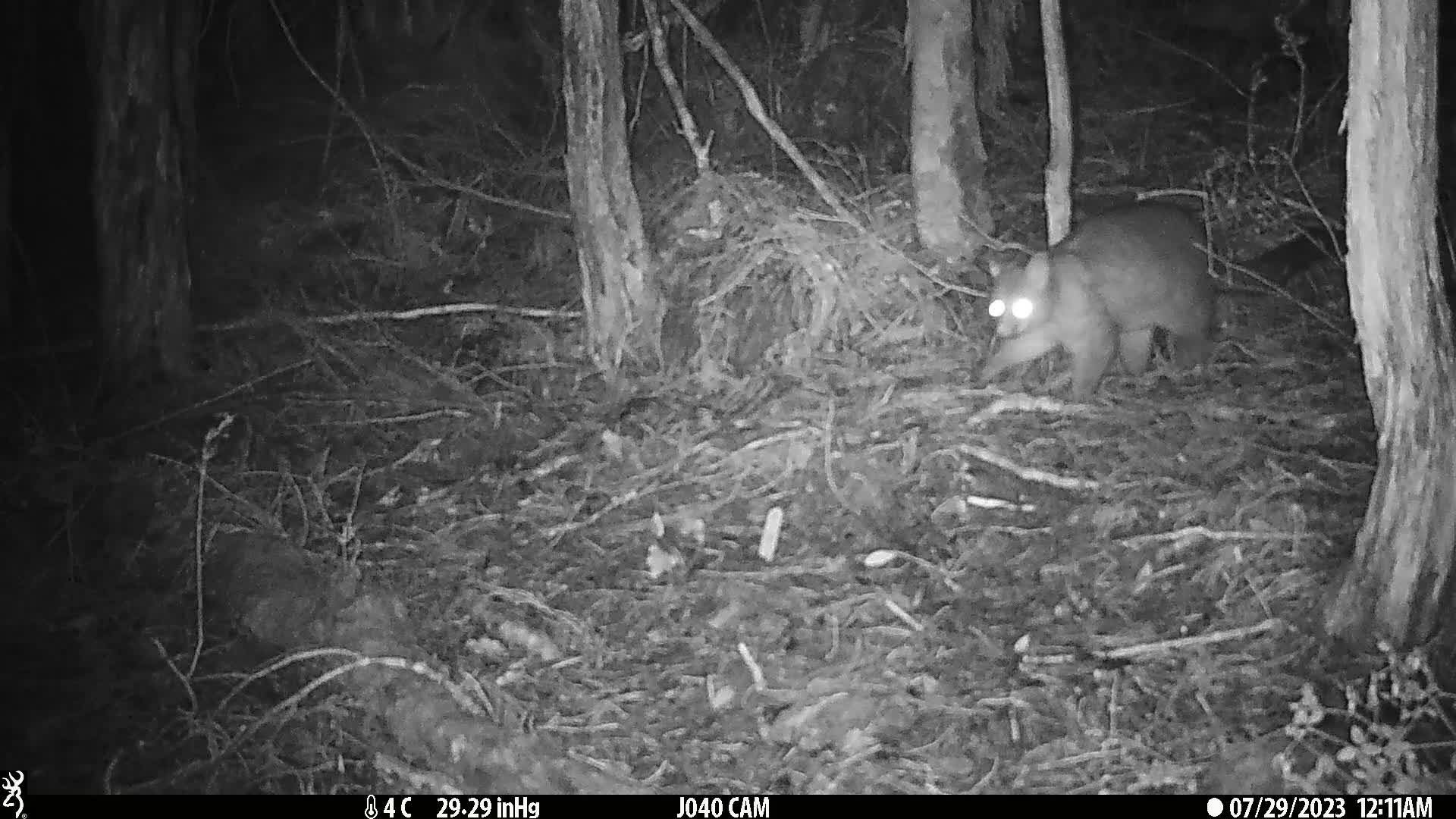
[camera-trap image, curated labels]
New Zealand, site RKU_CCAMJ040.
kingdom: Animalia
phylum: Chordata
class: Mammalia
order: Diprotodontia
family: Phalangeridae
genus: Trichosurus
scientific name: Trichosurus vulpecula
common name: common brushtail possum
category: possum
Possum (common brushtail possum) (Trichosurus vulpecula).